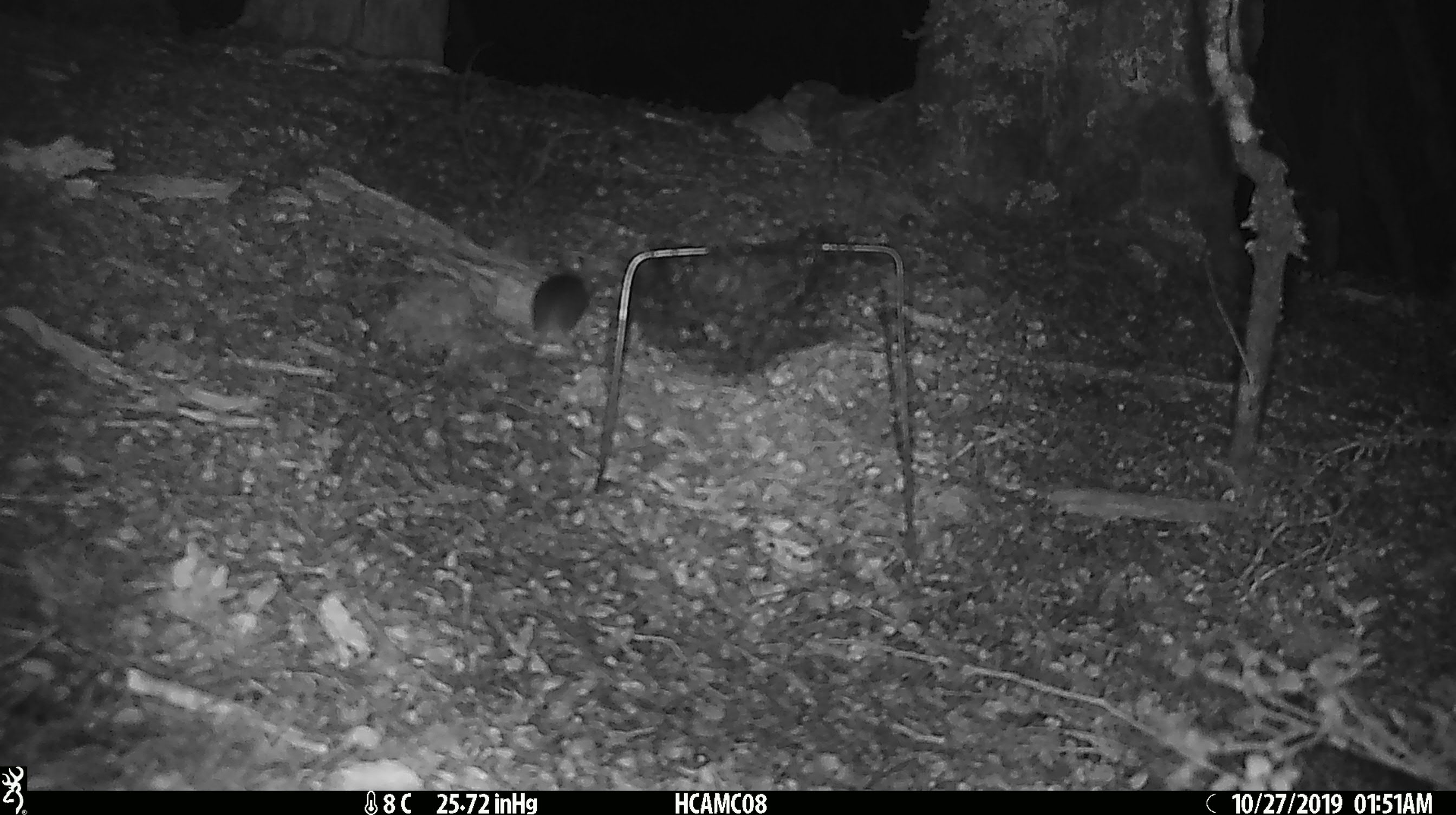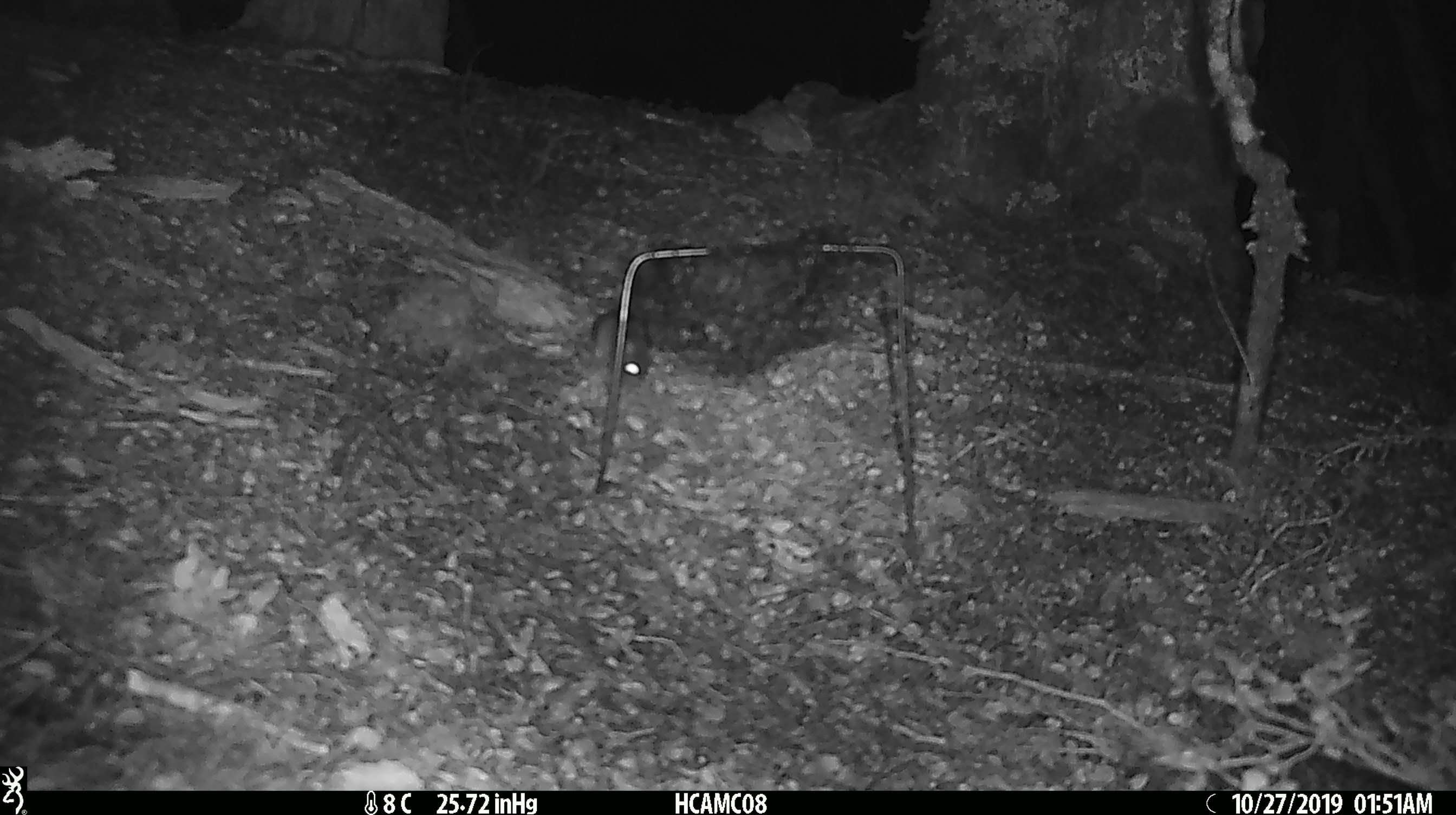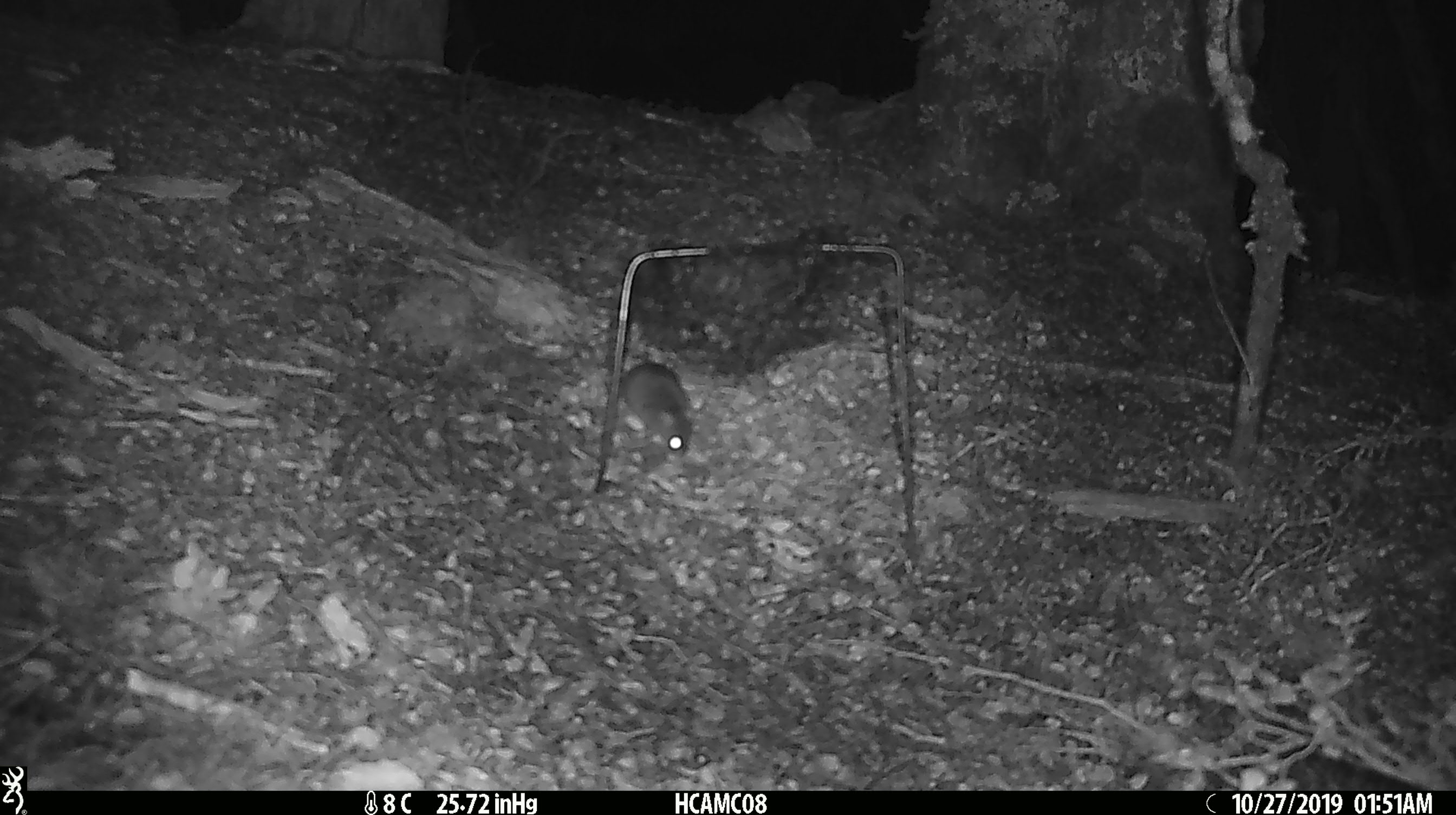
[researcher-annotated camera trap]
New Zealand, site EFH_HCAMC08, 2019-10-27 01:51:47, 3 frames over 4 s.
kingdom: Animalia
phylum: Chordata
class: Mammalia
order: Rodentia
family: Muridae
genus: Mus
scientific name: Mus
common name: mouse